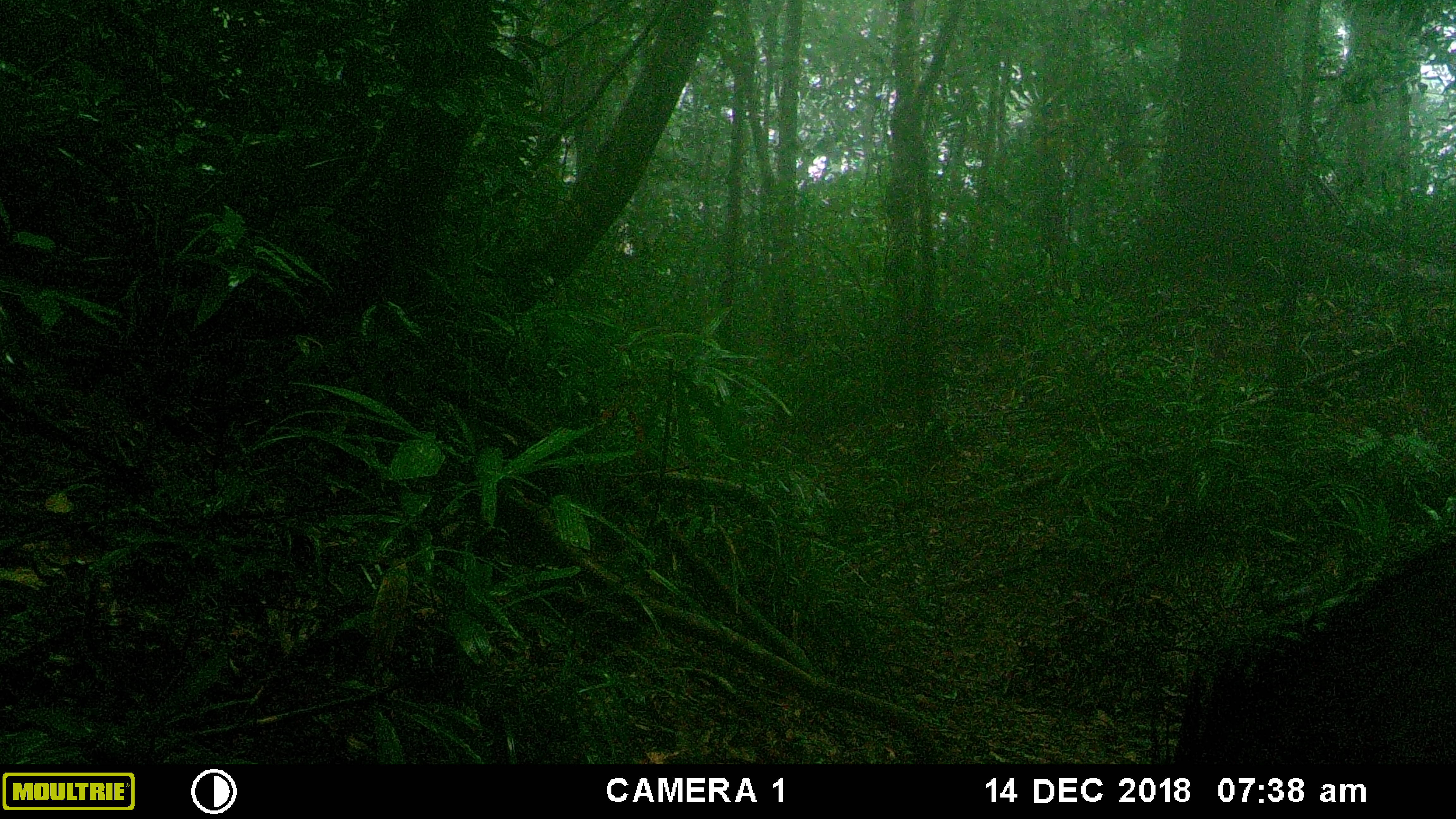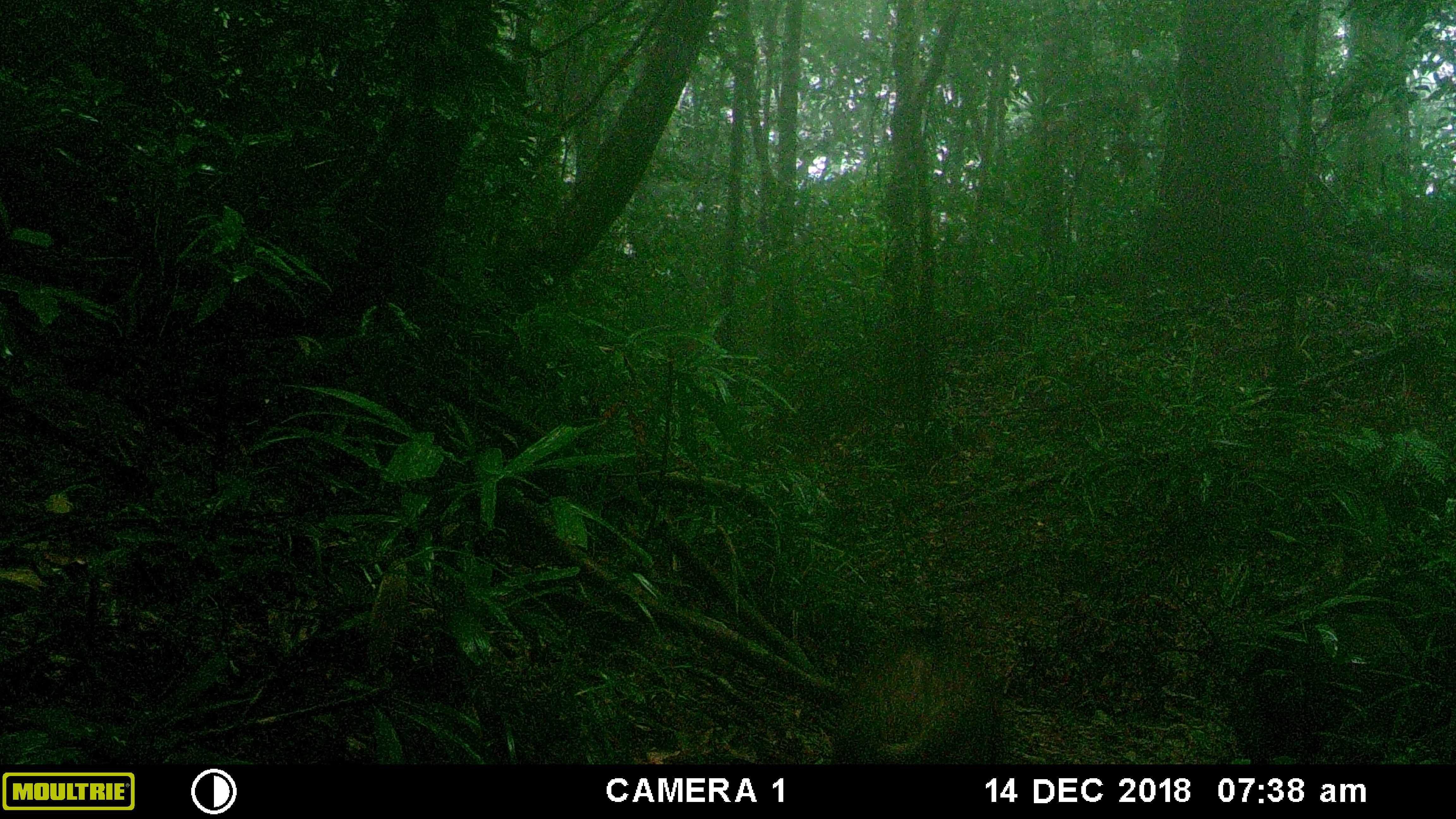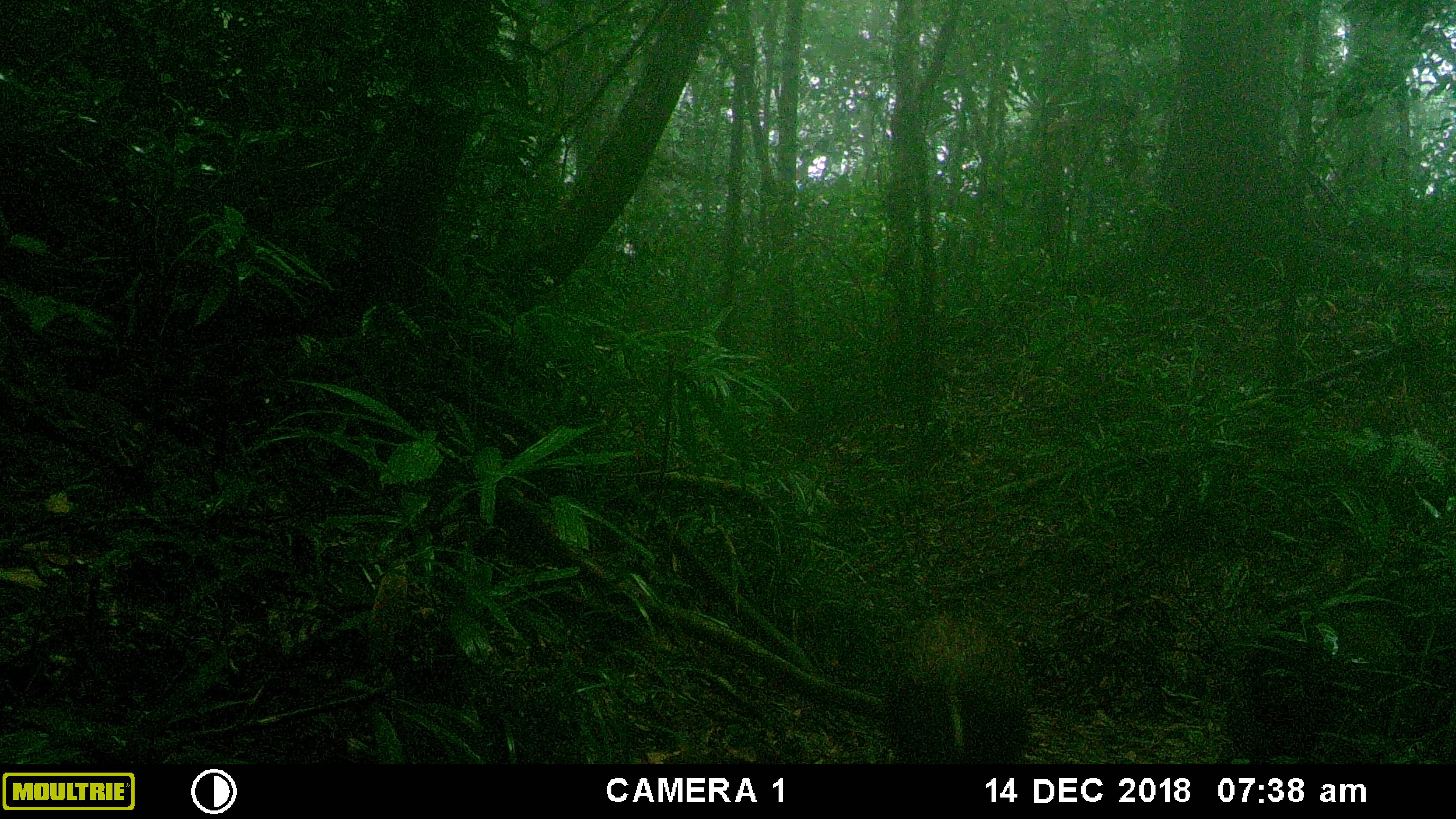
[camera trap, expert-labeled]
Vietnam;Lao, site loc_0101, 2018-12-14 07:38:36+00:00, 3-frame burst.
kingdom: Animalia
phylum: Chordata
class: Mammalia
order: Artiodactyla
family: Suidae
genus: Sus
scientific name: Sus scrofa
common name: eurasian wild pig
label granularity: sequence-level